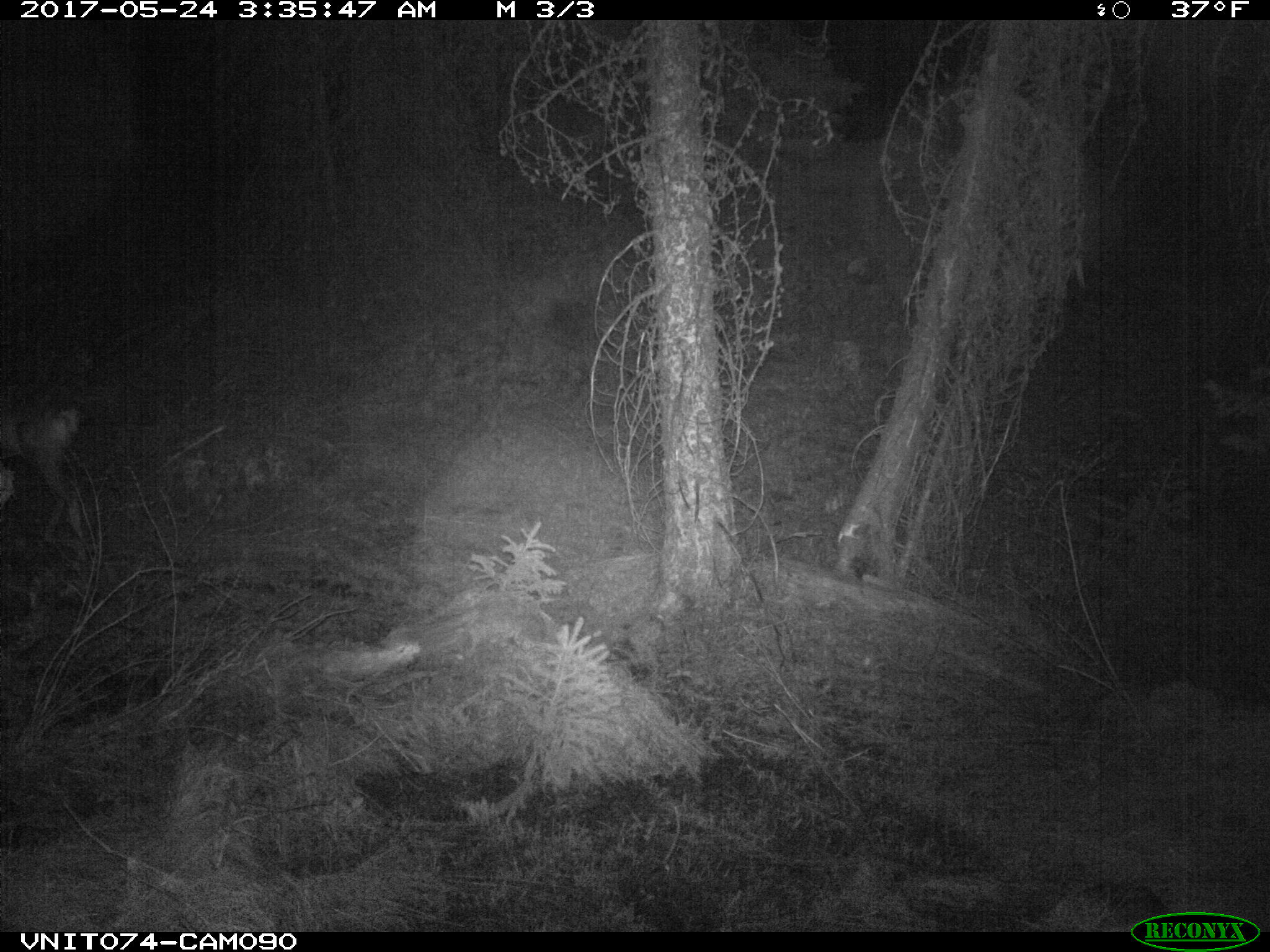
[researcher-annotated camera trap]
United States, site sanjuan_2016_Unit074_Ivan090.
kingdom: Animalia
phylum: Chordata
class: Mammalia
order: Artiodactyla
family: Cervidae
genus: Odocoileus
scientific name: Odocoileus hemionus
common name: mule deer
Odocoileus hemionus (mule deer).